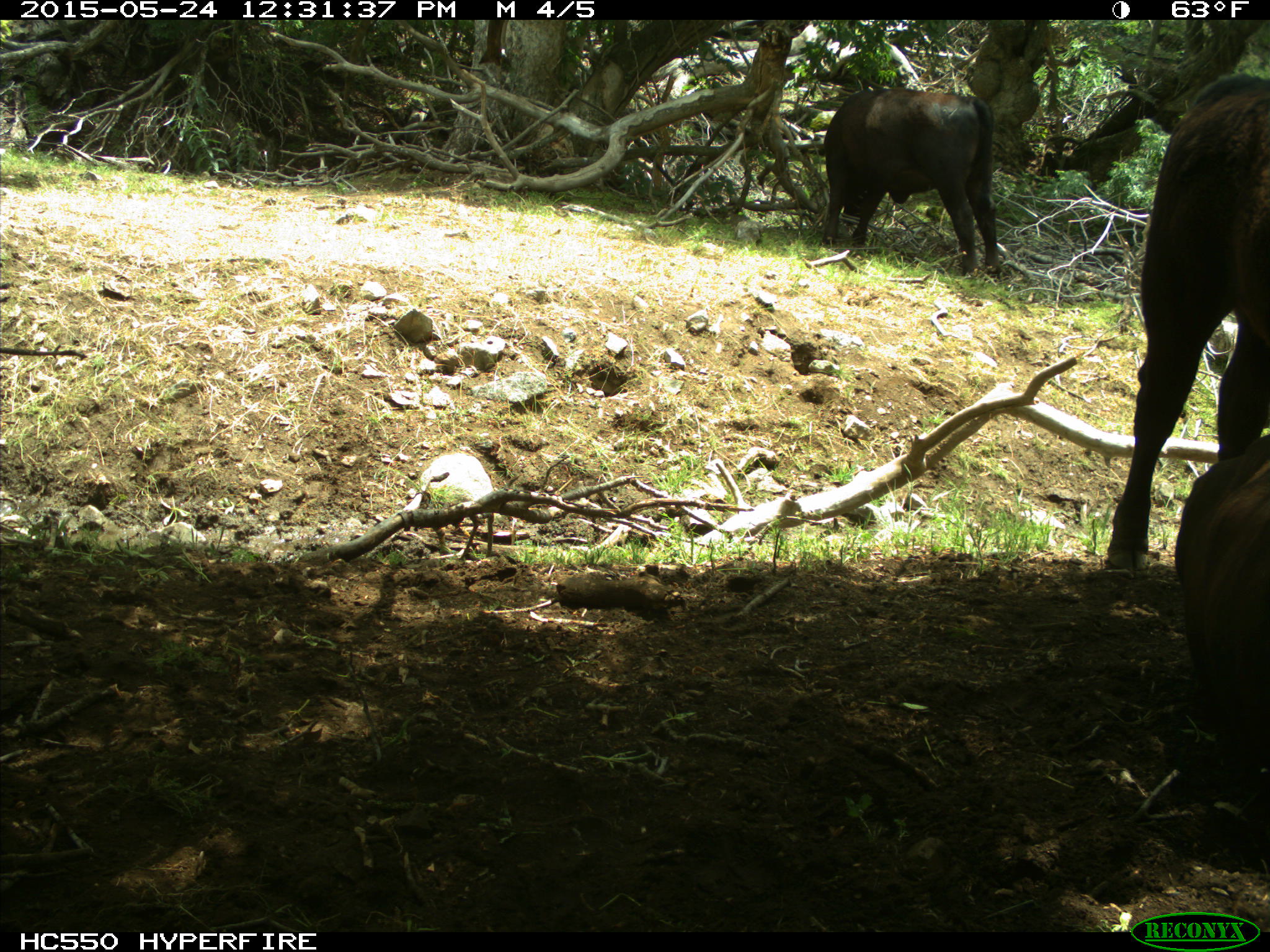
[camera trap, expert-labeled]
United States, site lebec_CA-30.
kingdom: Animalia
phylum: Chordata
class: Mammalia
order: Artiodactyla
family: Bovidae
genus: Bos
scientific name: Bos taurus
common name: domestic cow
Bos taurus (domestic cow).